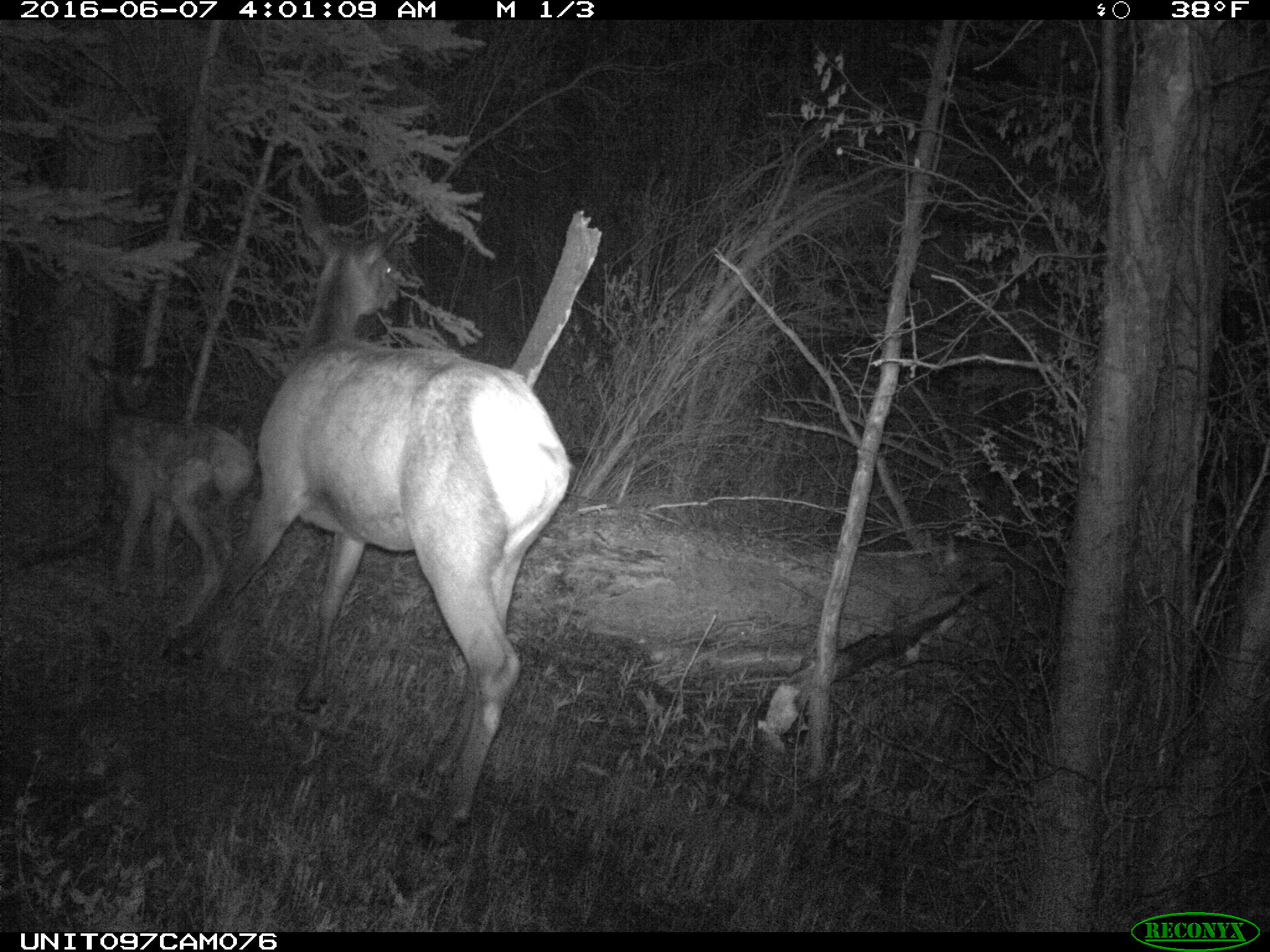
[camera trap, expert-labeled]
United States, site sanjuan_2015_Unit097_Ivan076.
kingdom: Animalia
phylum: Chordata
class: Mammalia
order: Artiodactyla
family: Cervidae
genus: Cervus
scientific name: Cervus elaphus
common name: red deer